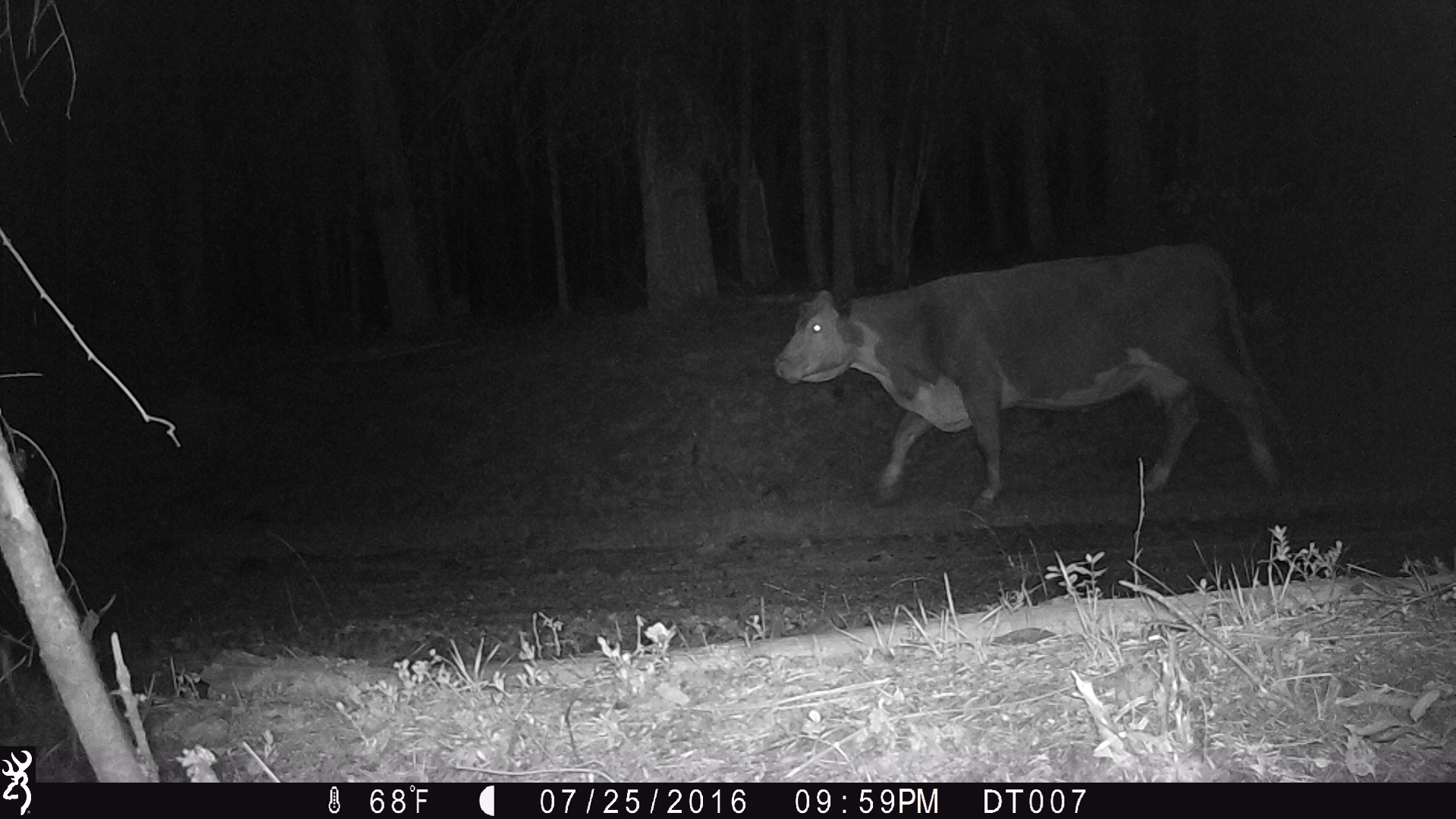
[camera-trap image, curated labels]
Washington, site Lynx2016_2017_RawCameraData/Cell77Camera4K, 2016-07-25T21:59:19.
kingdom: Animalia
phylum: Chordata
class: Mammalia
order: Artiodactyla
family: Bovidae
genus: Bos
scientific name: Bos taurus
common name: domestic cattle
Domestic cattle (Bos taurus). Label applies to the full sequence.